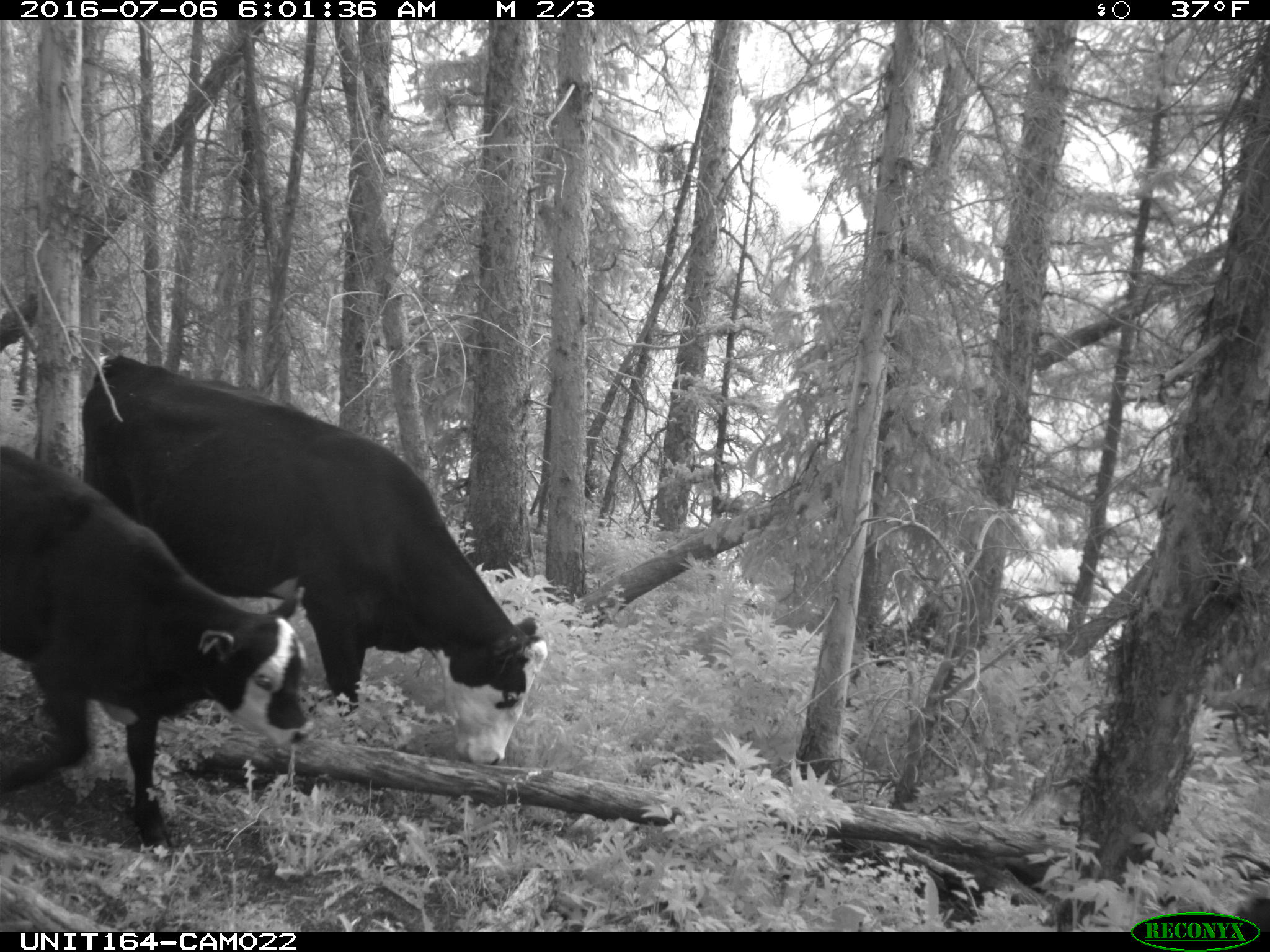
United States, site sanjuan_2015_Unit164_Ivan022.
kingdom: Animalia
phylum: Chordata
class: Mammalia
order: Artiodactyla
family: Bovidae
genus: Bos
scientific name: Bos taurus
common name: domestic cow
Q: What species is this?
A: Bos taurus (domestic cow).